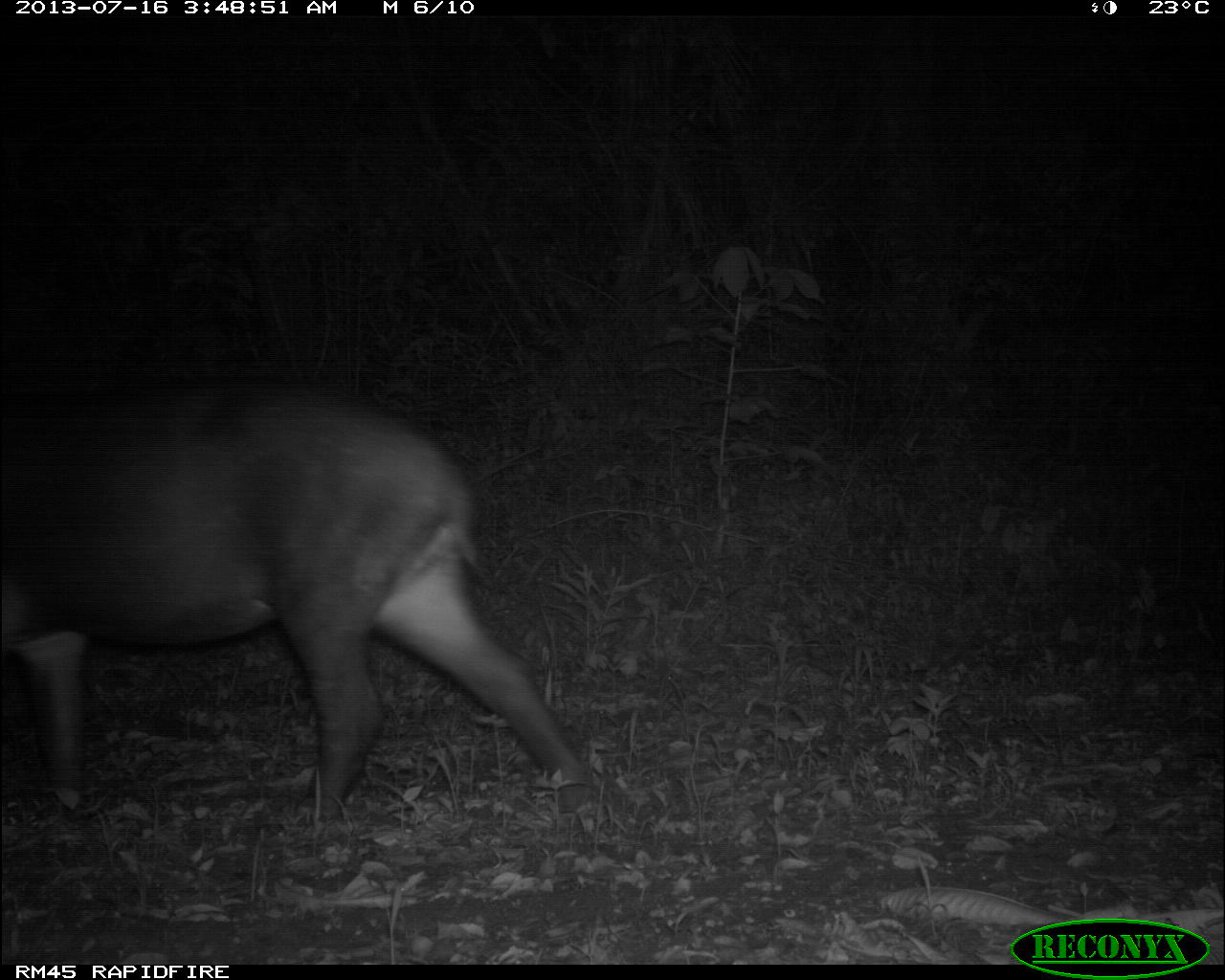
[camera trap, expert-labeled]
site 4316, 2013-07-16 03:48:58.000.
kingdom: Animalia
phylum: Chordata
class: Mammalia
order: Perissodactyla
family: Tapiridae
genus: Tapirus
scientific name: Tapirus bairdii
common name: baird's tapir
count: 1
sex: female